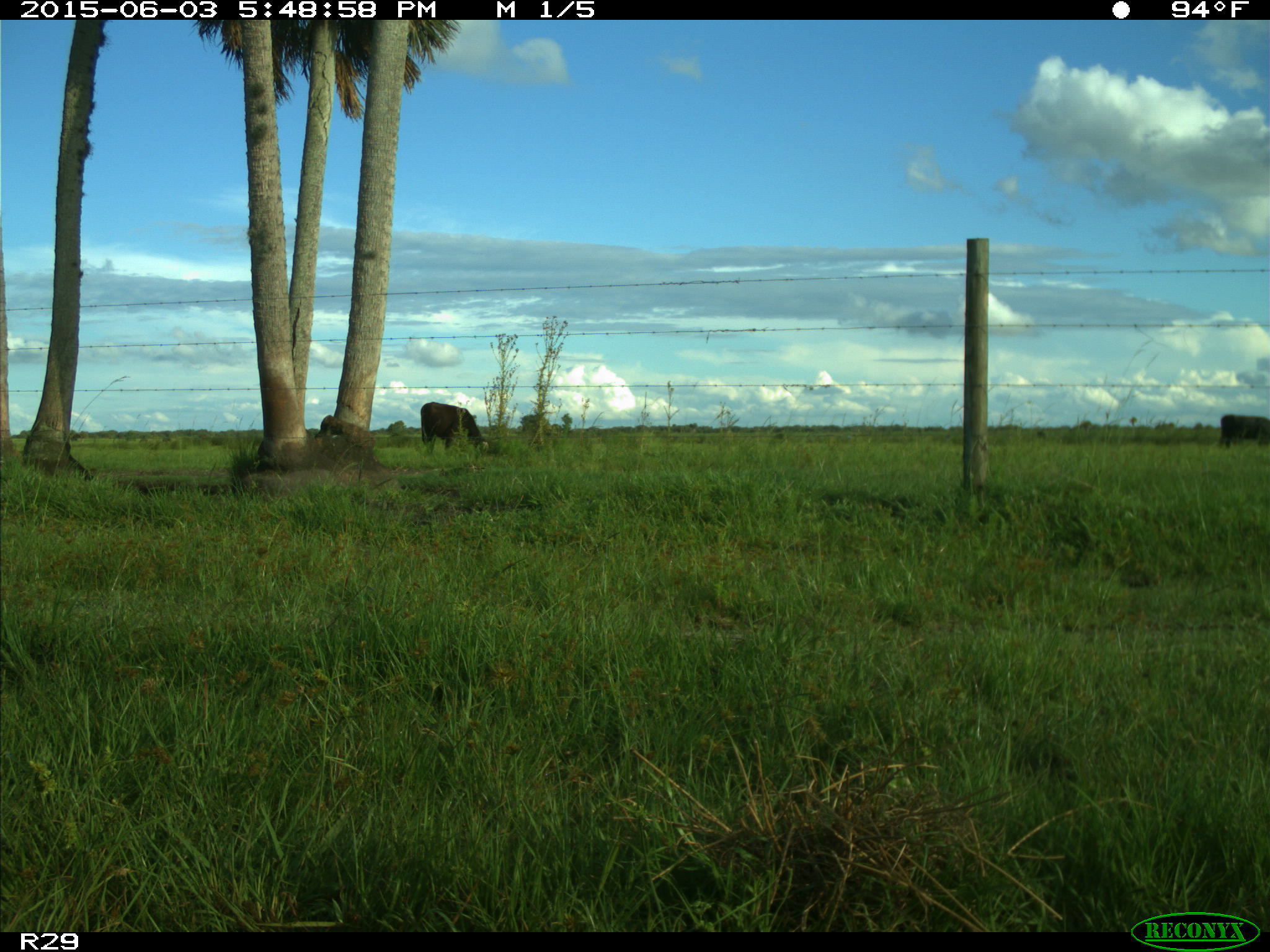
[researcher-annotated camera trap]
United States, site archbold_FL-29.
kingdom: Animalia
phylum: Chordata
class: Mammalia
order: Artiodactyla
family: Bovidae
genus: Bos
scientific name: Bos taurus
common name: domestic cow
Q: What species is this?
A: Bos taurus (domestic cow).